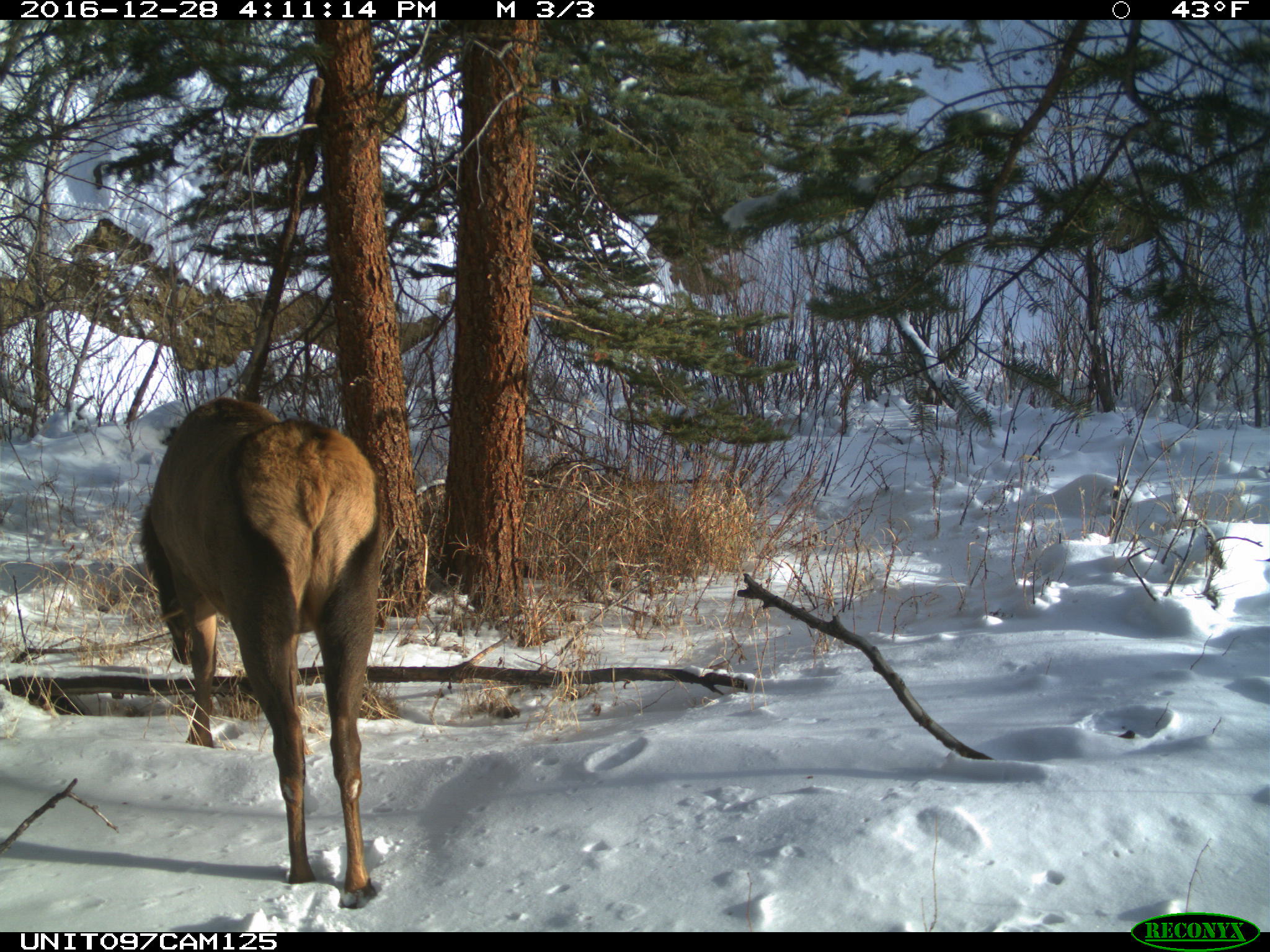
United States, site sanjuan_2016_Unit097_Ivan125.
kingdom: Animalia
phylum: Chordata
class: Mammalia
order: Artiodactyla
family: Cervidae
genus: Cervus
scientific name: Cervus elaphus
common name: red deer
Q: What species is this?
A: Cervus elaphus (red deer).